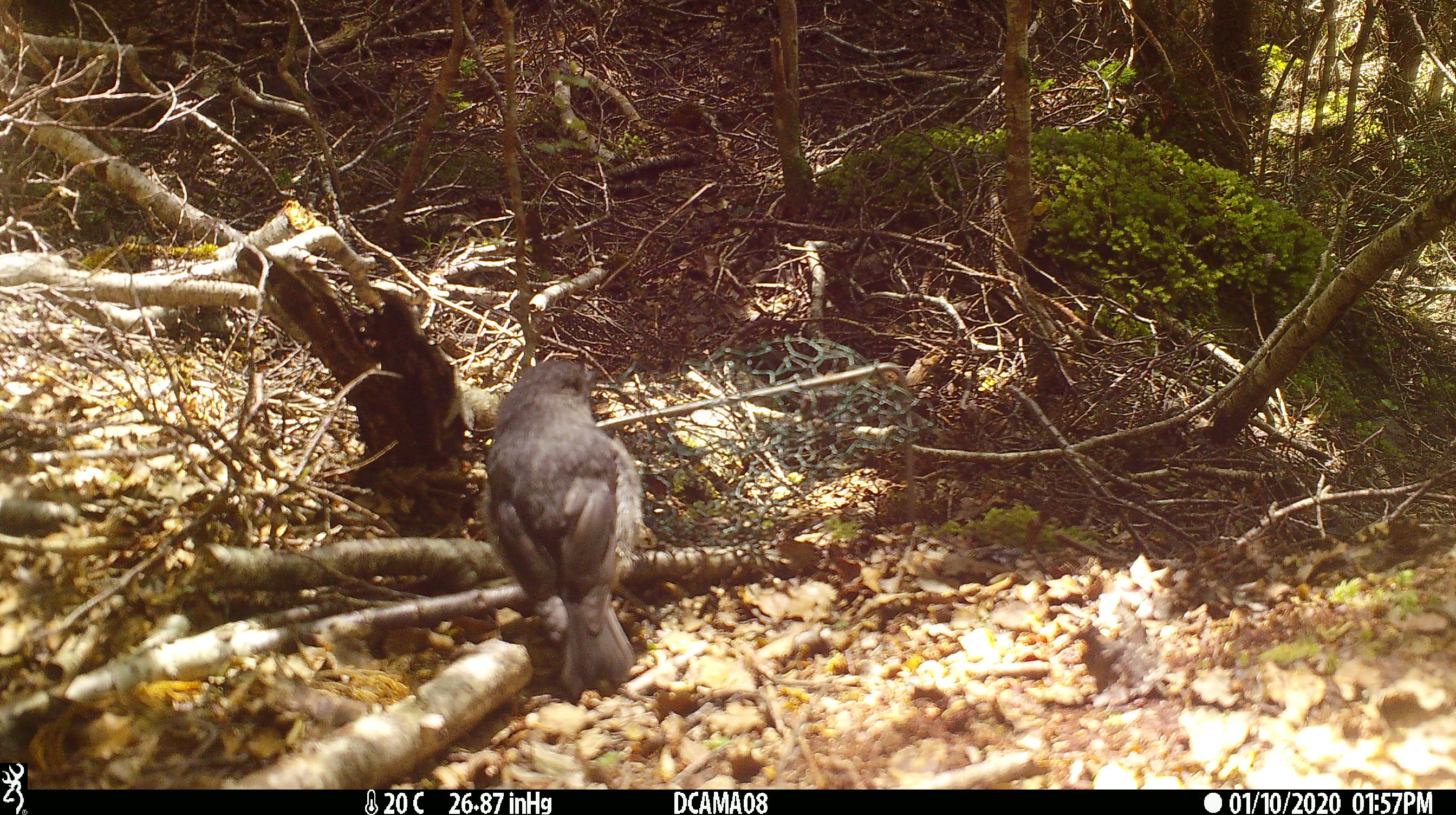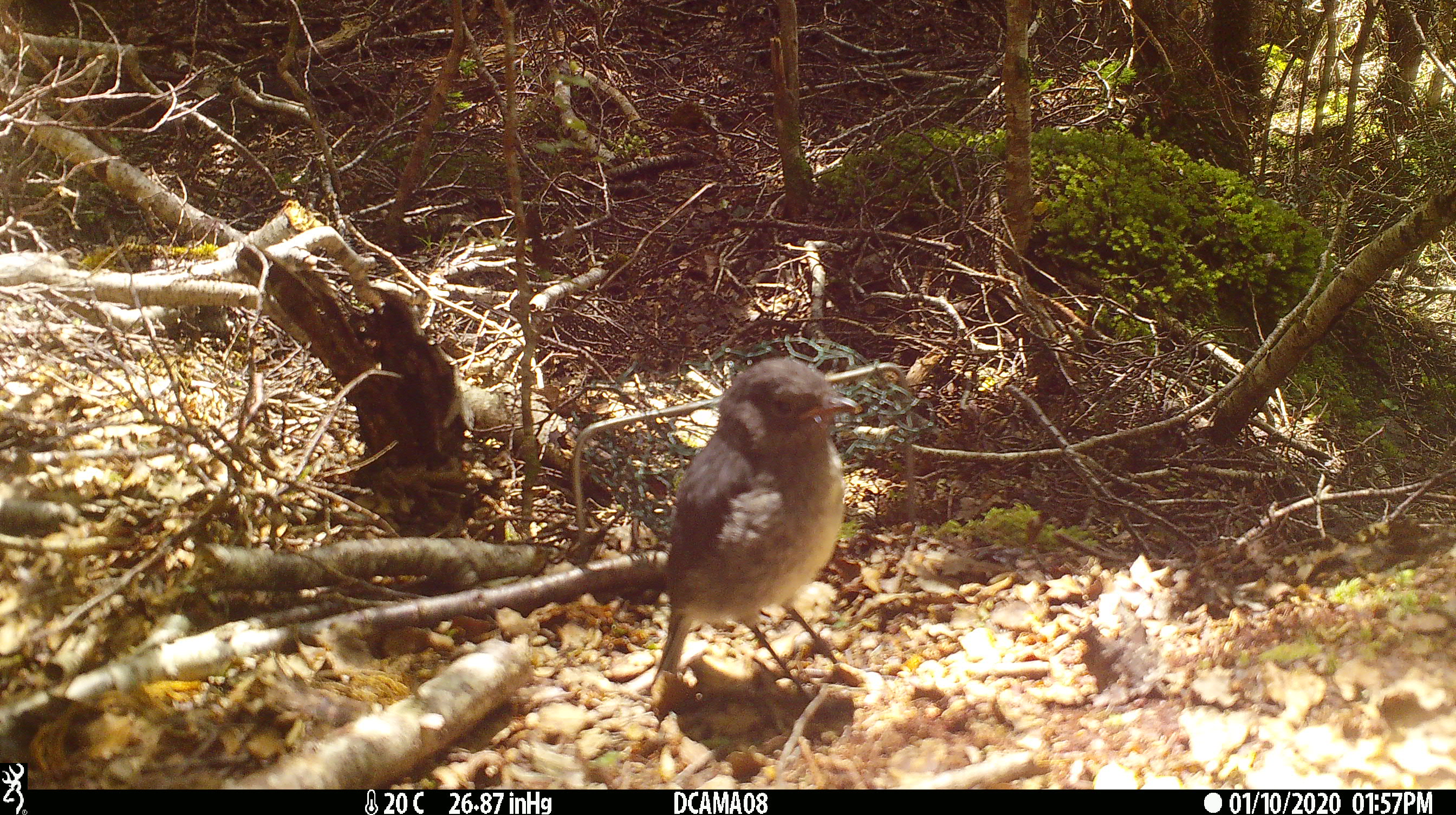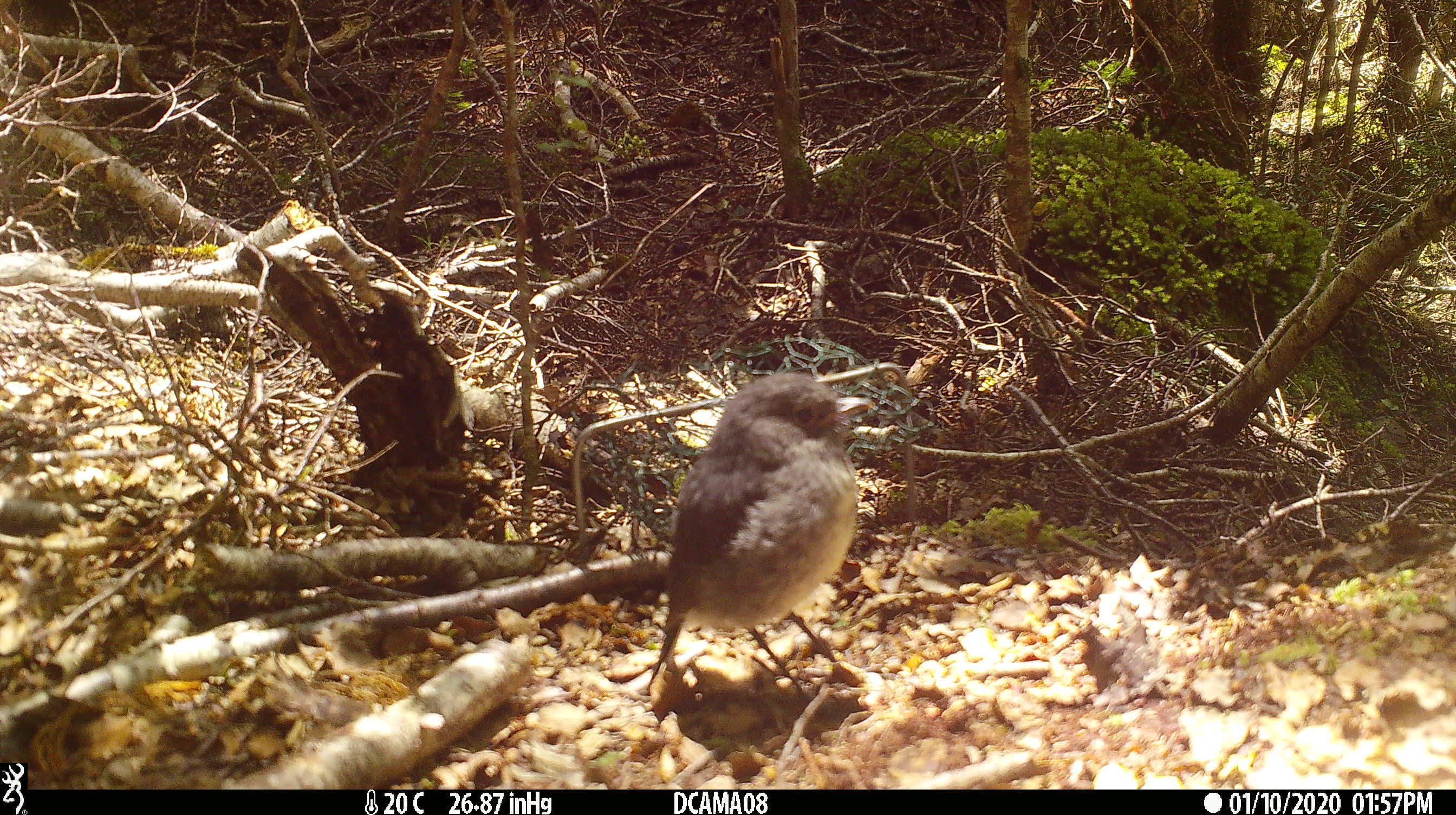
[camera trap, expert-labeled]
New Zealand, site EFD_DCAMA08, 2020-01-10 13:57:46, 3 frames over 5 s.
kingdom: Animalia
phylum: Chordata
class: Aves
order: Passeriformes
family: Petroicidae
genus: Petroica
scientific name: Petroica australis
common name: new zealand robin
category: robin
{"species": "robin (new zealand robin) (Petroica australis)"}